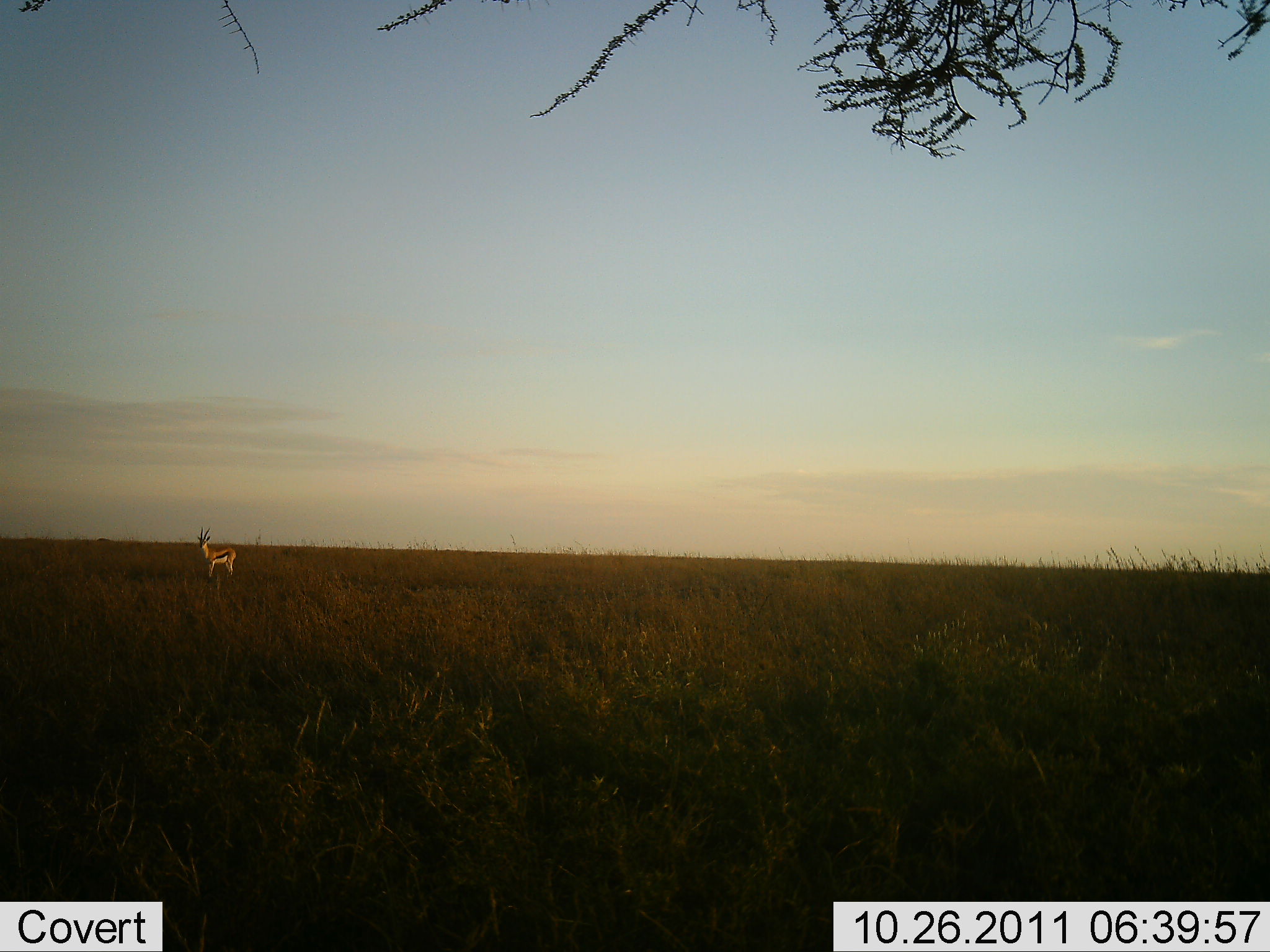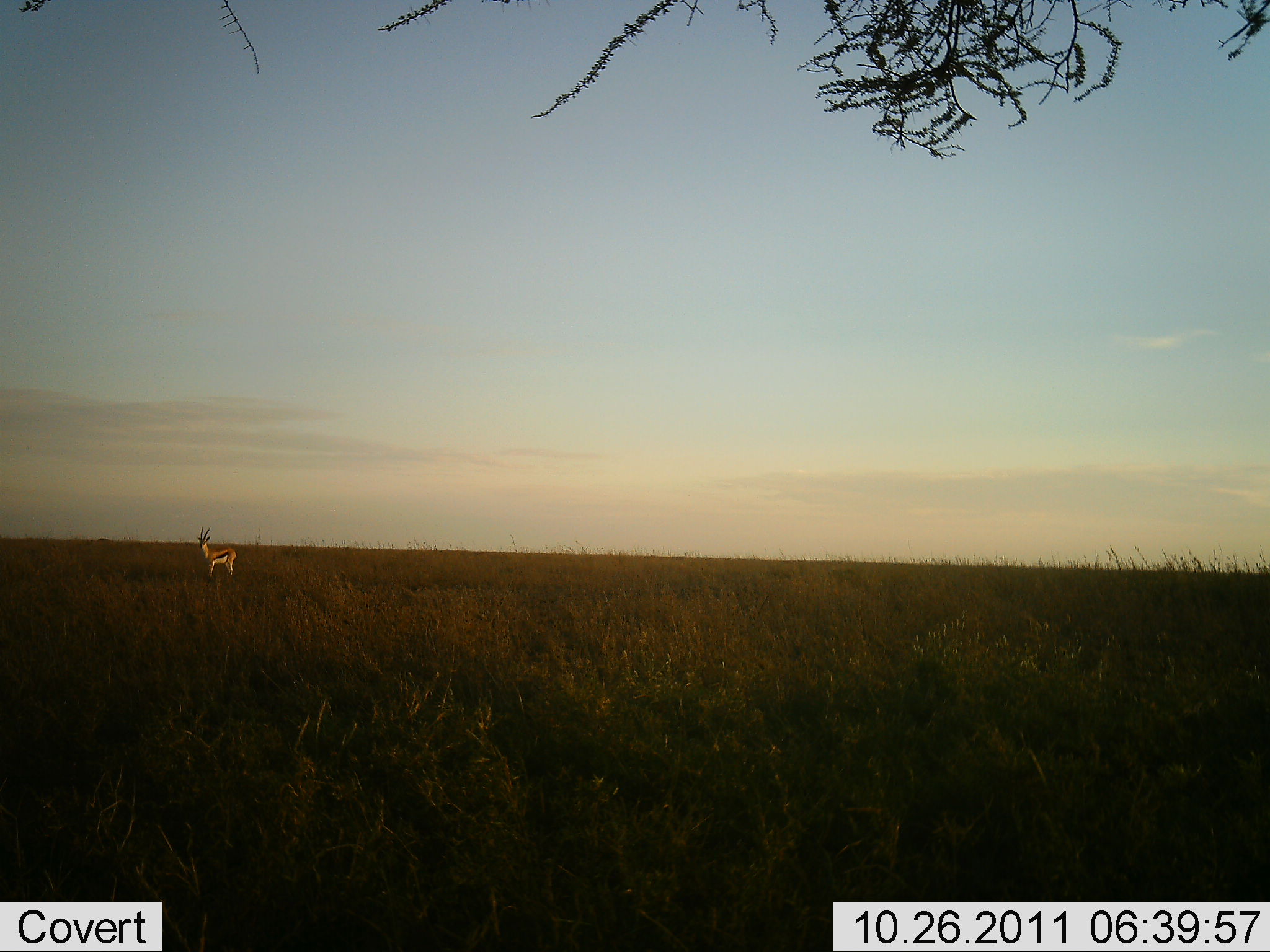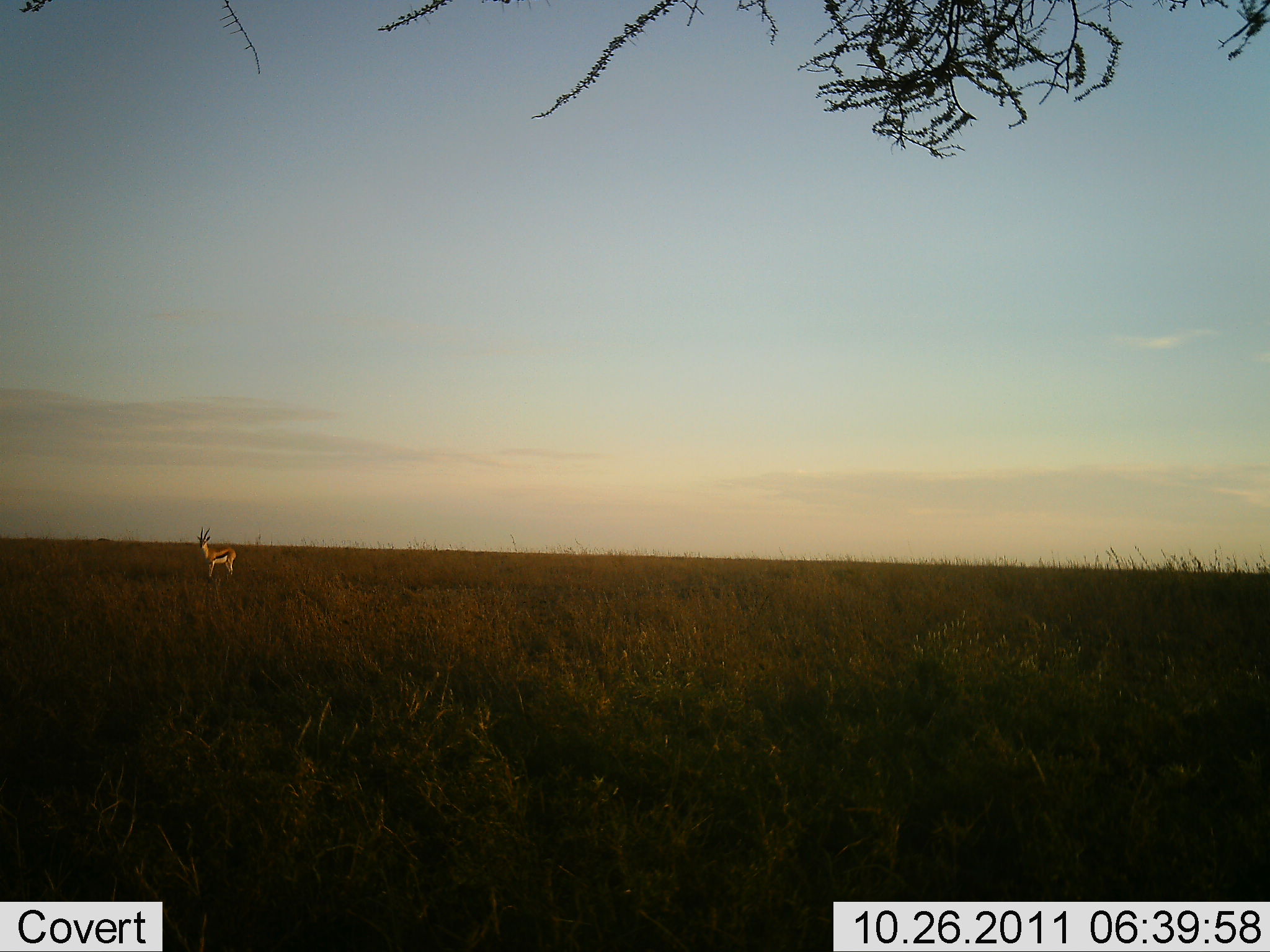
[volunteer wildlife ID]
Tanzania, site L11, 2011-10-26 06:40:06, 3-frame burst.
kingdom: Animalia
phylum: Chordata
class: Mammalia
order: Artiodactyla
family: Bovidae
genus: Eudorcas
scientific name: Eudorcas thomsonii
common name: thomson's gazelle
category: gazellethomsons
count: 1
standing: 100%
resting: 0%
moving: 0%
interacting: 0%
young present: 0%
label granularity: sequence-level